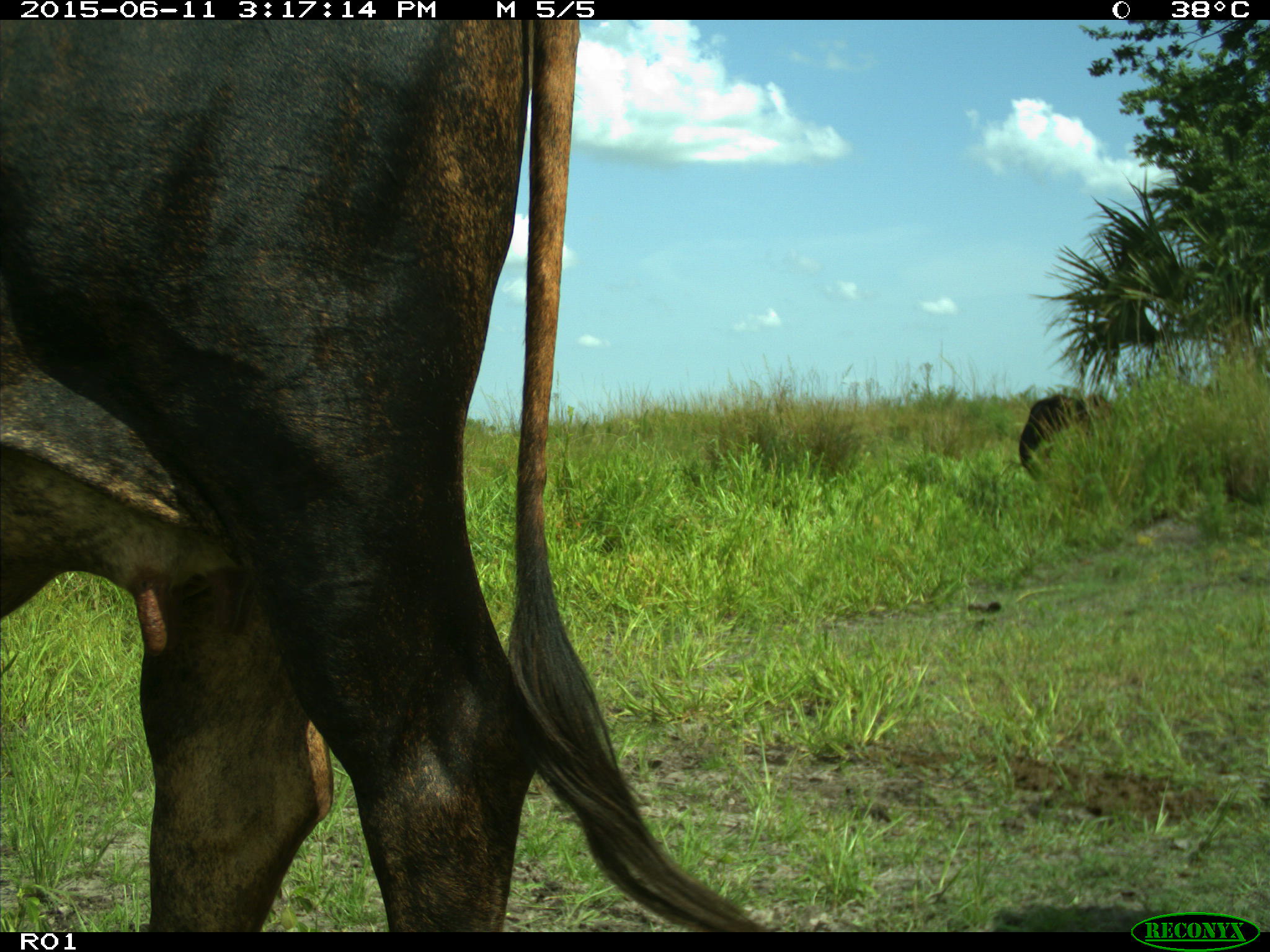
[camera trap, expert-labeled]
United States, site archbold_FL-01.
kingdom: Animalia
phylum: Chordata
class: Mammalia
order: Artiodactyla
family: Bovidae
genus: Bos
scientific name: Bos taurus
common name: domestic cow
Bos taurus (domestic cow).